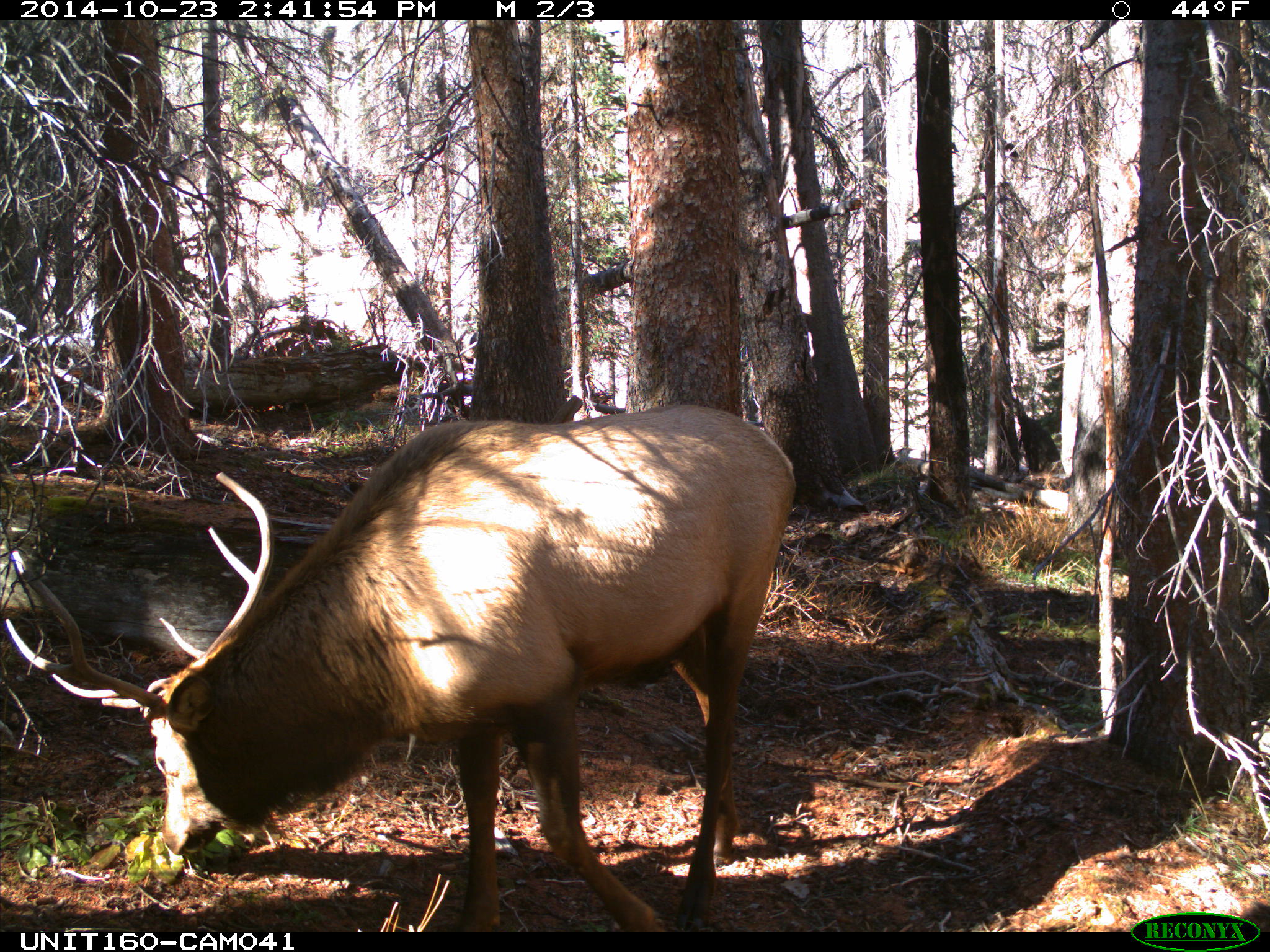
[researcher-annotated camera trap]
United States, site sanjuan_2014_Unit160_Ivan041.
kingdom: Animalia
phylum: Chordata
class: Mammalia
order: Artiodactyla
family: Cervidae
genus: Cervus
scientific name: Cervus elaphus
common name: red deer